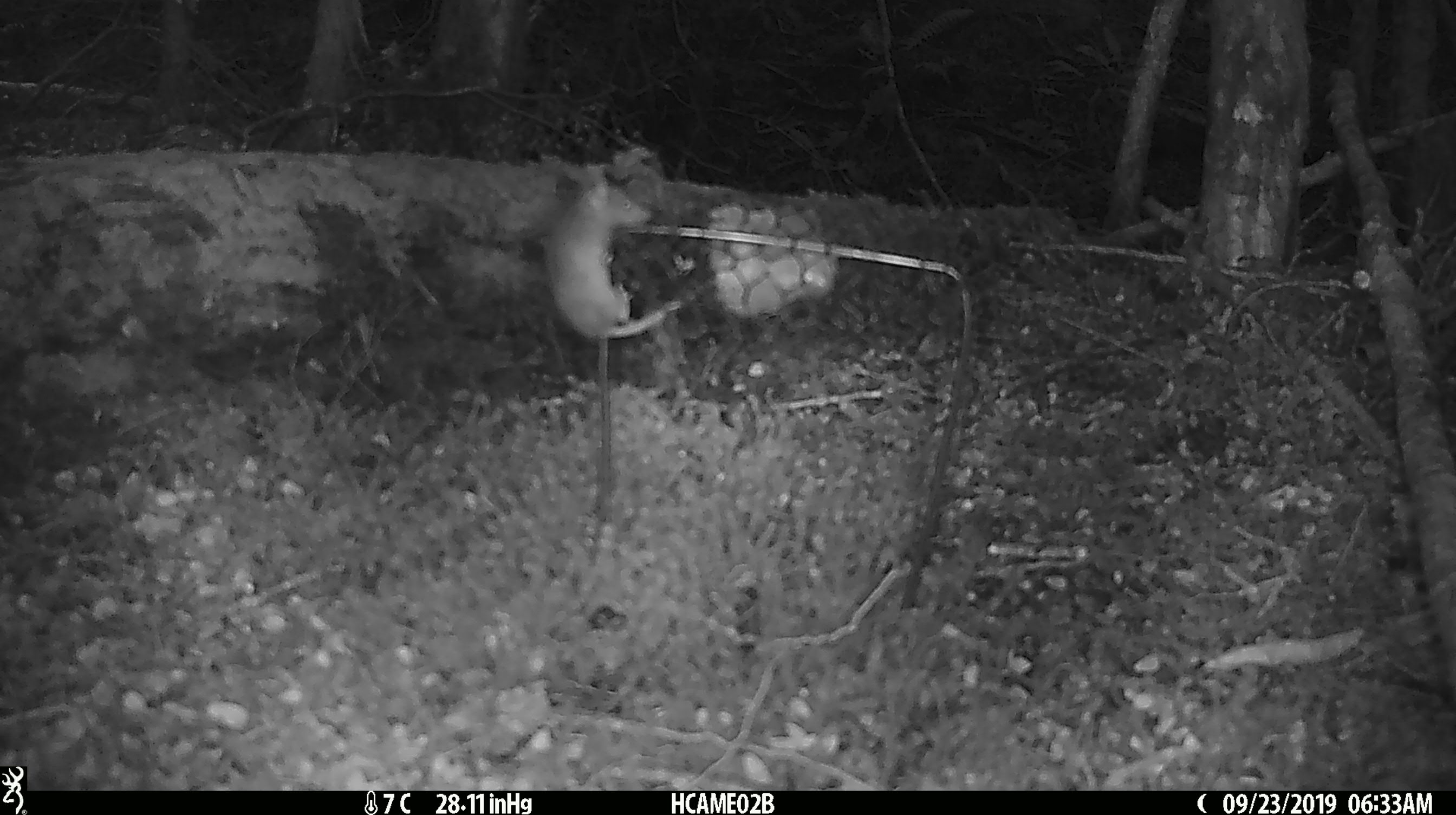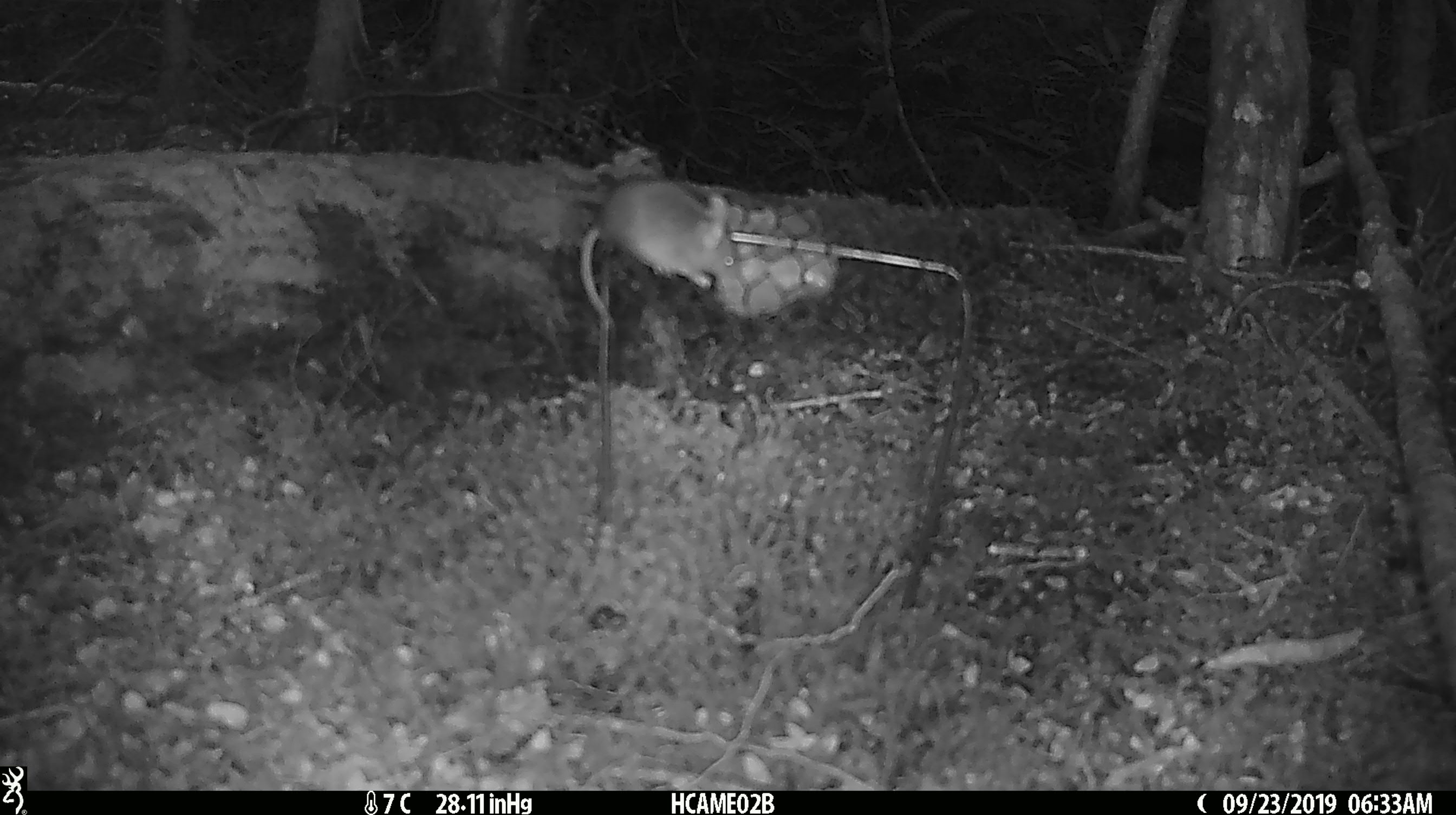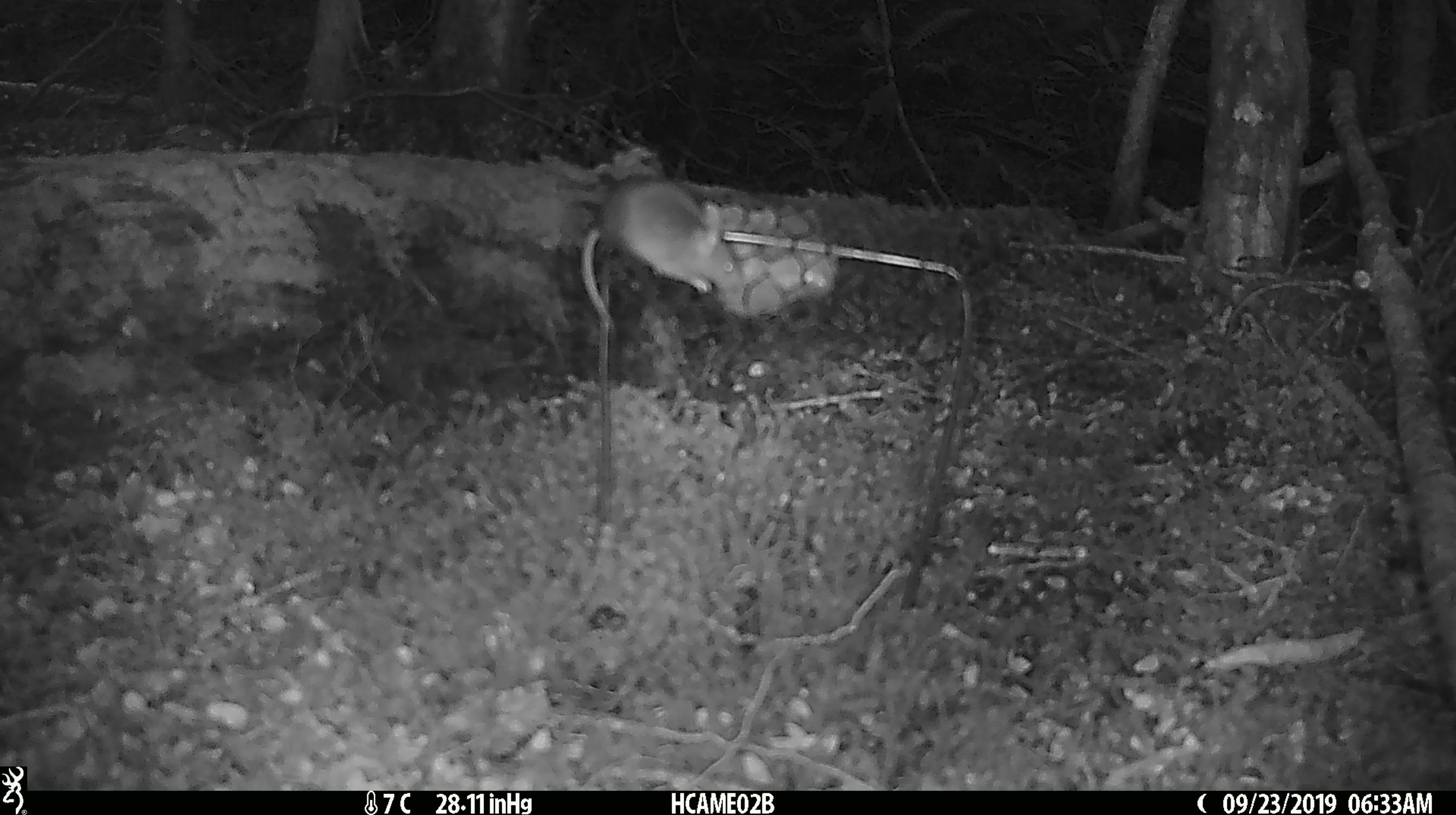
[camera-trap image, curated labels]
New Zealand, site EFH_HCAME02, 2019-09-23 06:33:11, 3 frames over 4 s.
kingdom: Animalia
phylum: Chordata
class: Mammalia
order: Rodentia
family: Muridae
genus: Mus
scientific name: Mus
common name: mouse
Mouse (Mus).